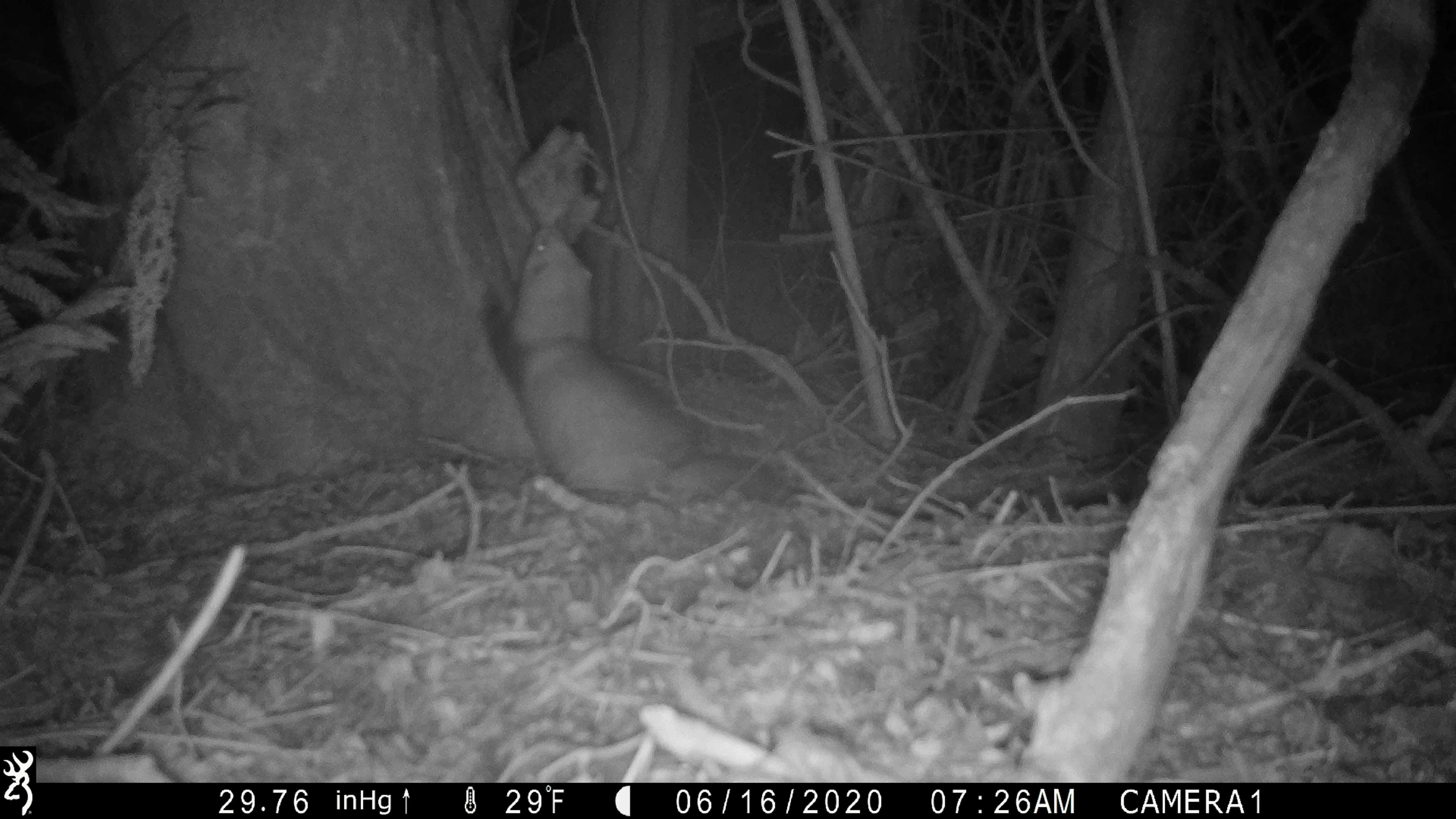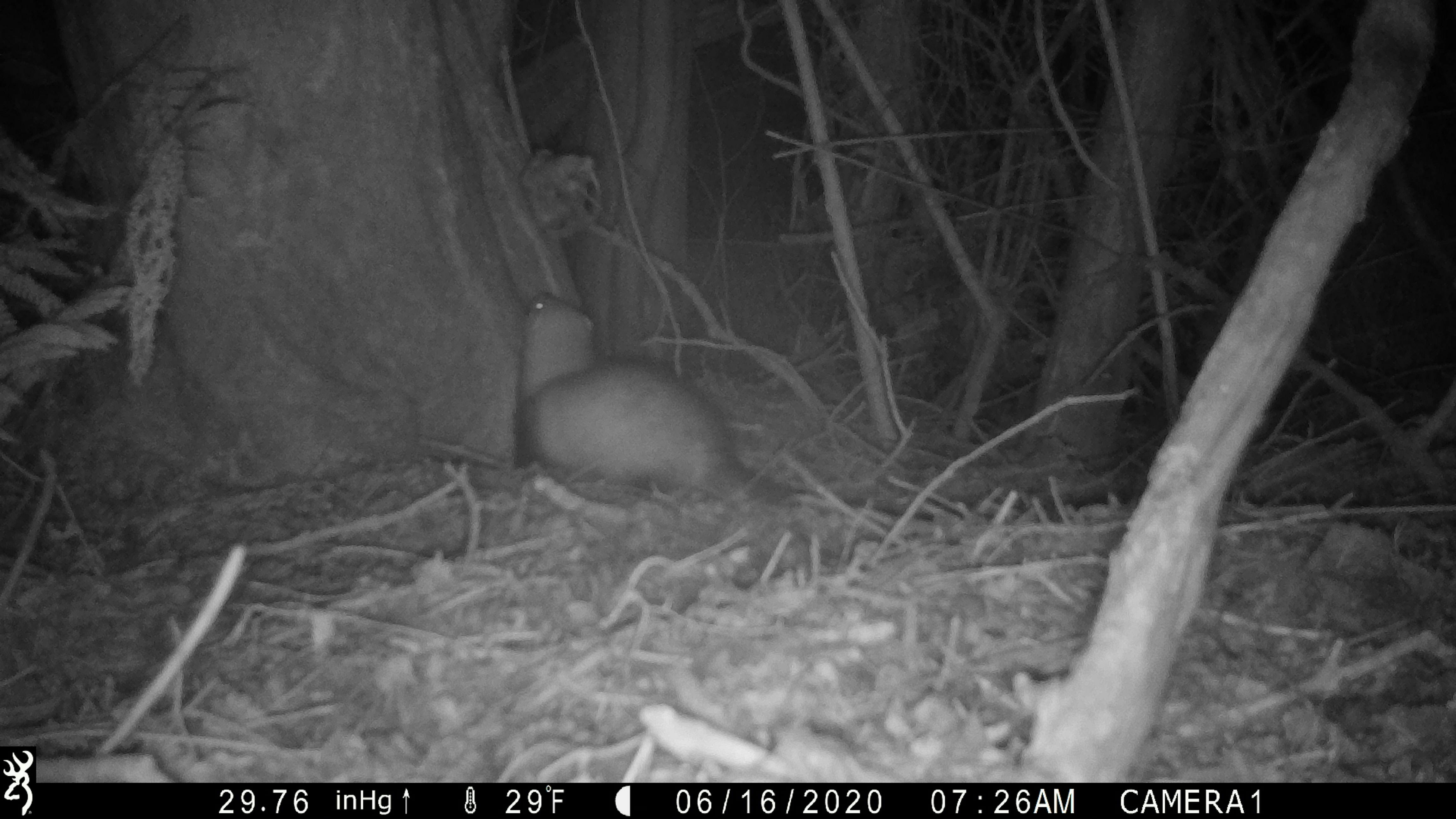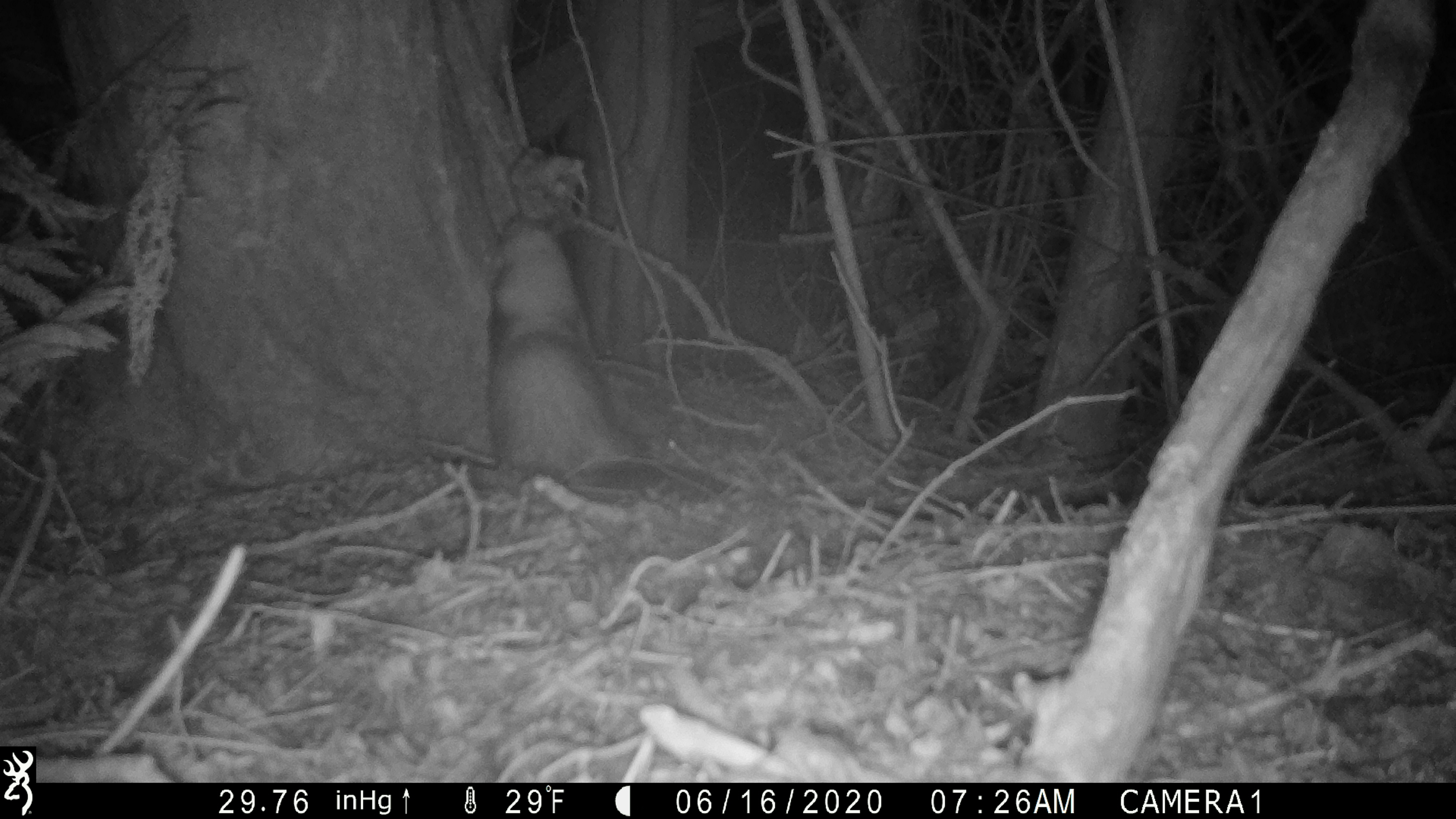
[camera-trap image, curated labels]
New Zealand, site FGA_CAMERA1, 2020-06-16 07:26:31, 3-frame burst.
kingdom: Animalia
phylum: Chordata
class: Mammalia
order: Carnivora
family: Mustelidae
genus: Mustela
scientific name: Mustela furo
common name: ferret